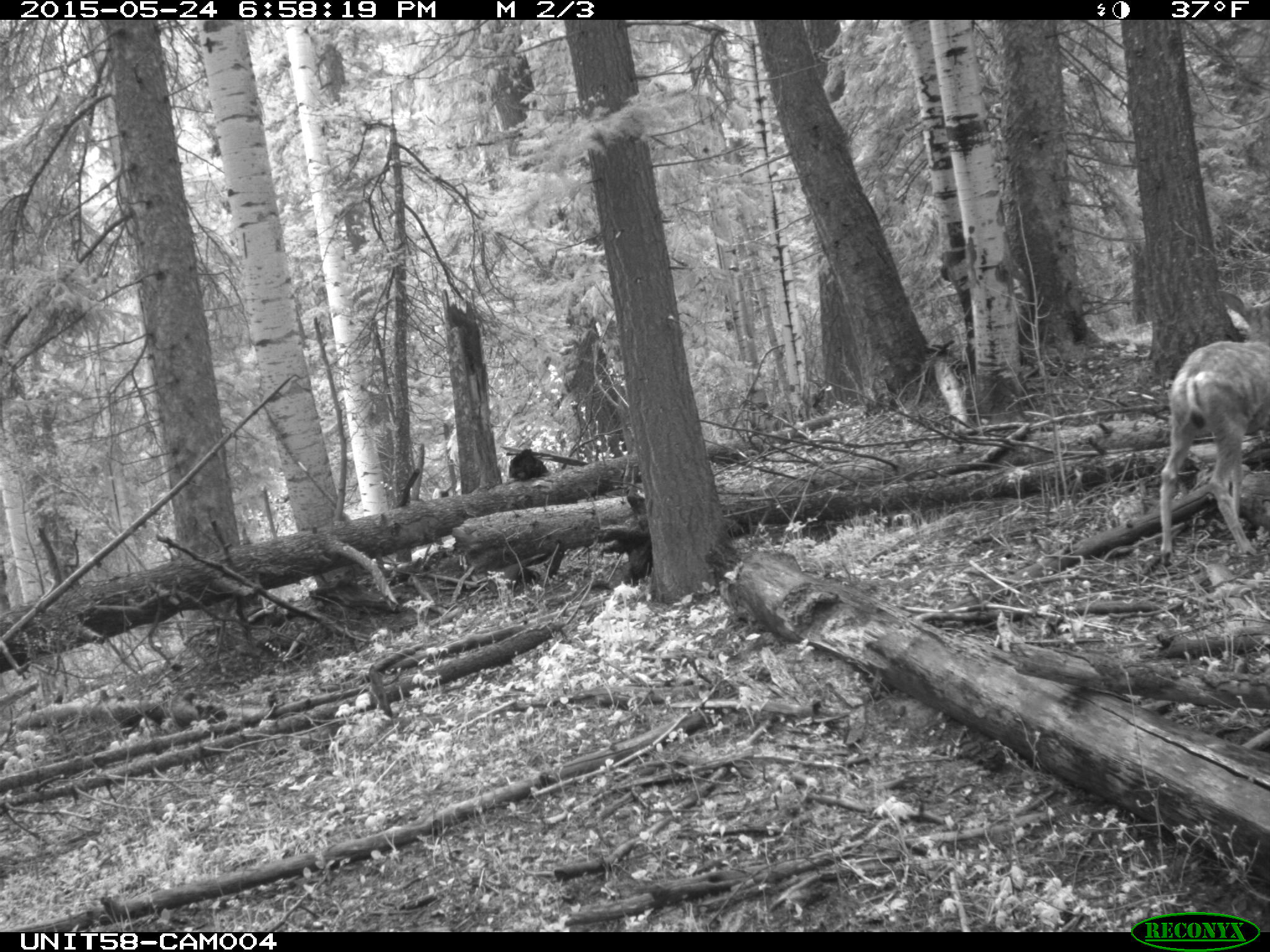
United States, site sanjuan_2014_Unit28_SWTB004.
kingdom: Animalia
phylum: Chordata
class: Mammalia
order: Artiodactyla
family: Cervidae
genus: Odocoileus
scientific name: Odocoileus hemionus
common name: mule deer